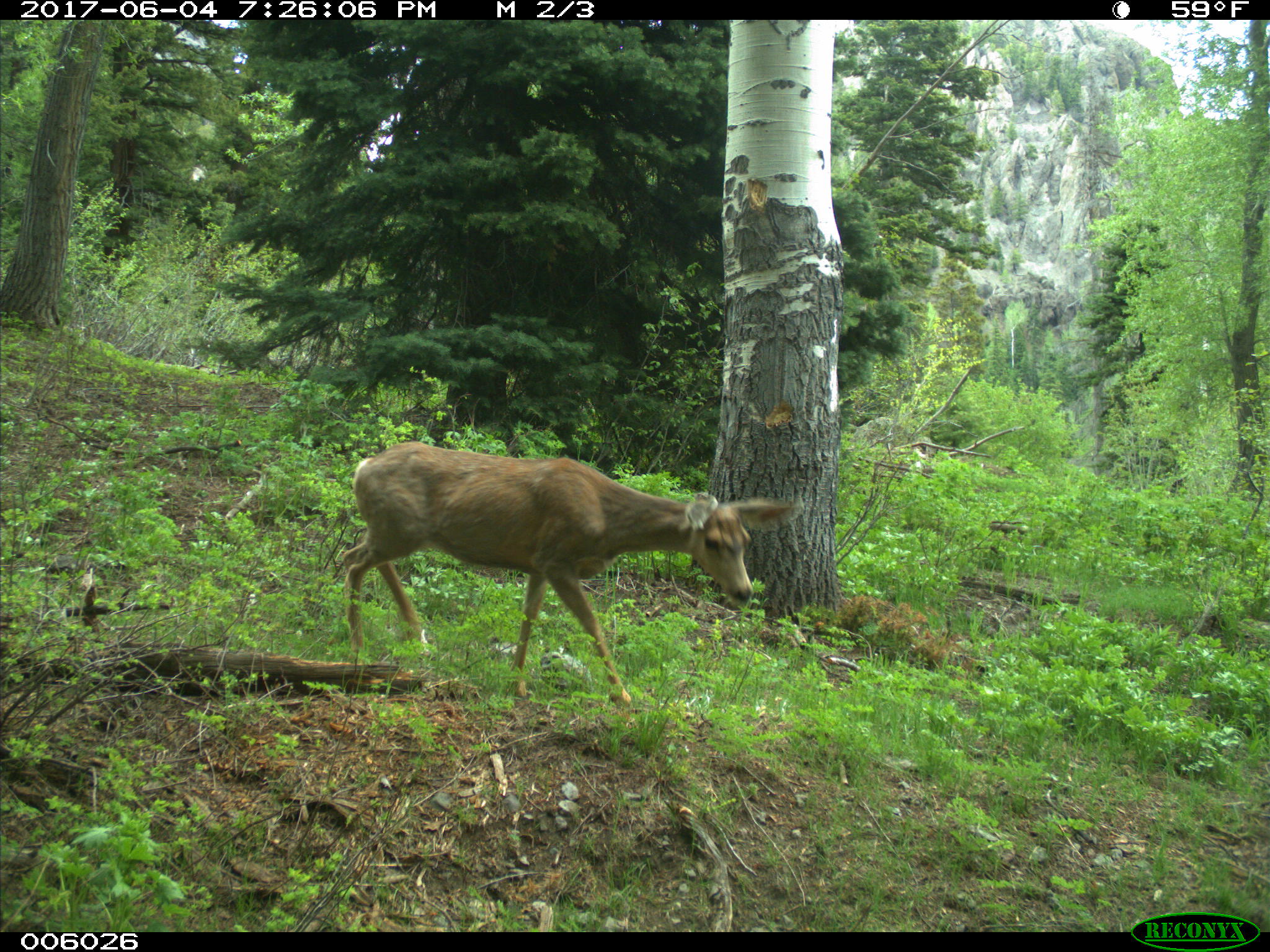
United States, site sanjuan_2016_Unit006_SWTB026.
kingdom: Animalia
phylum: Chordata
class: Mammalia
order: Artiodactyla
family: Cervidae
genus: Odocoileus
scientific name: Odocoileus hemionus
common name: mule deer